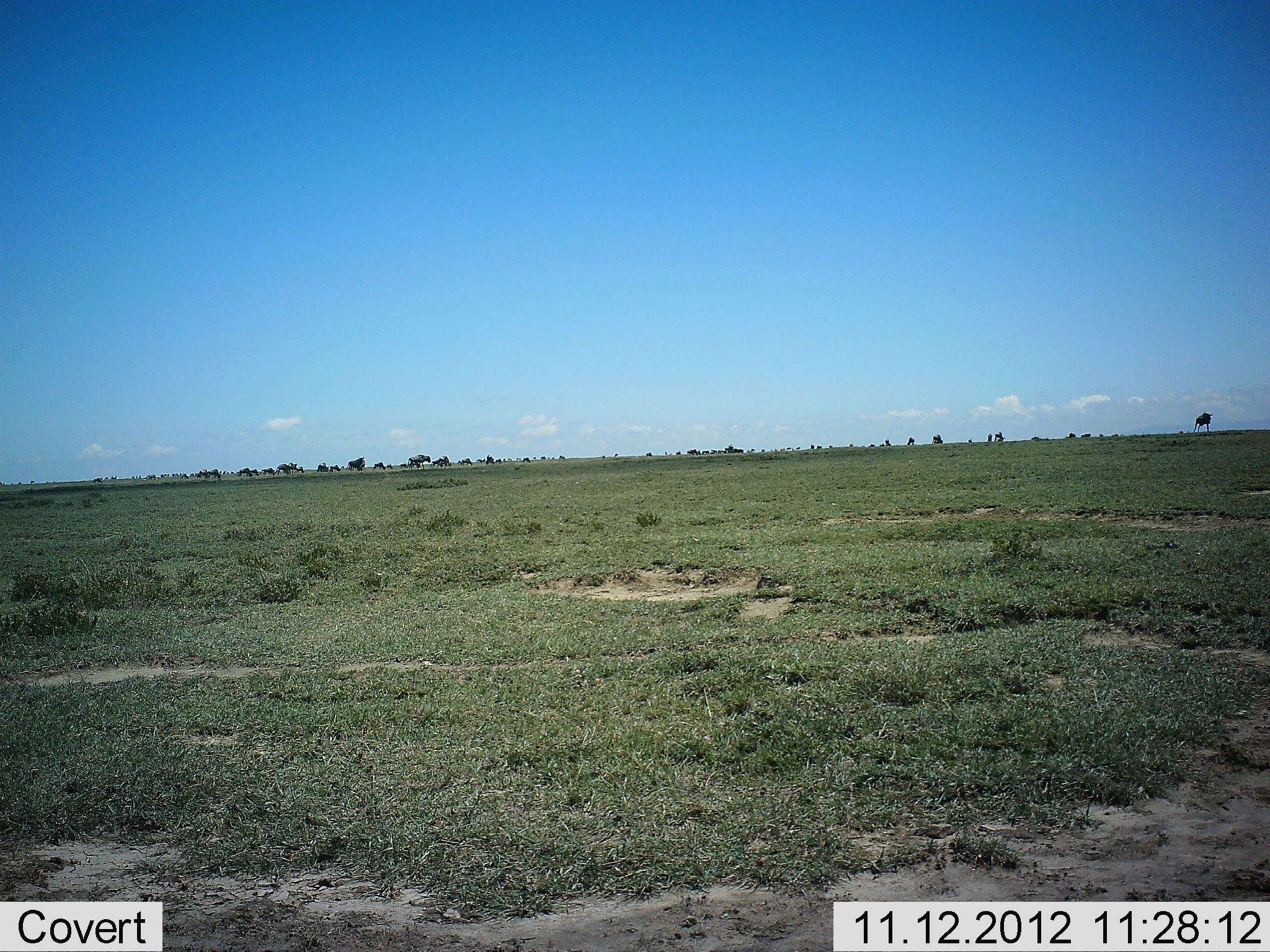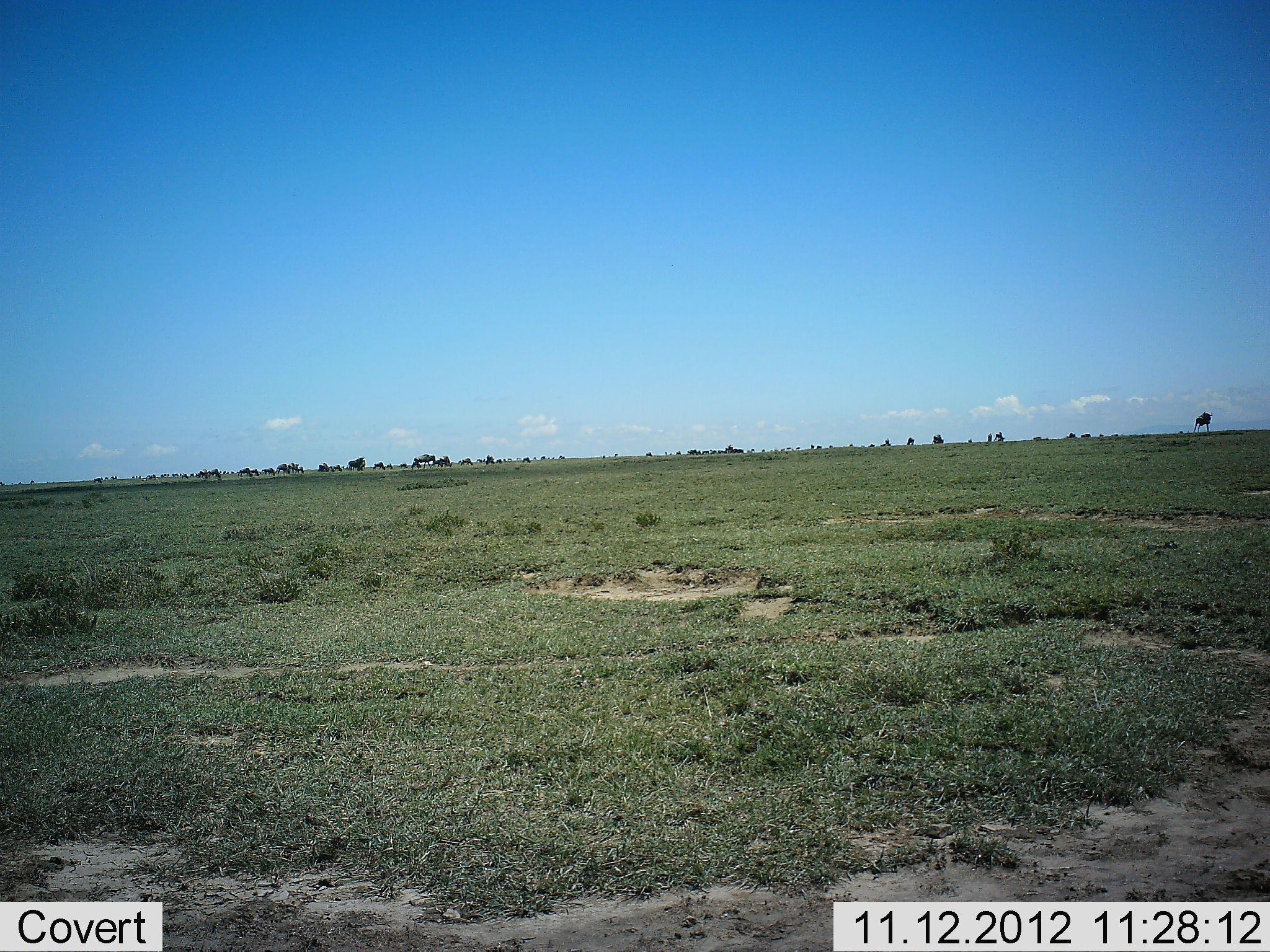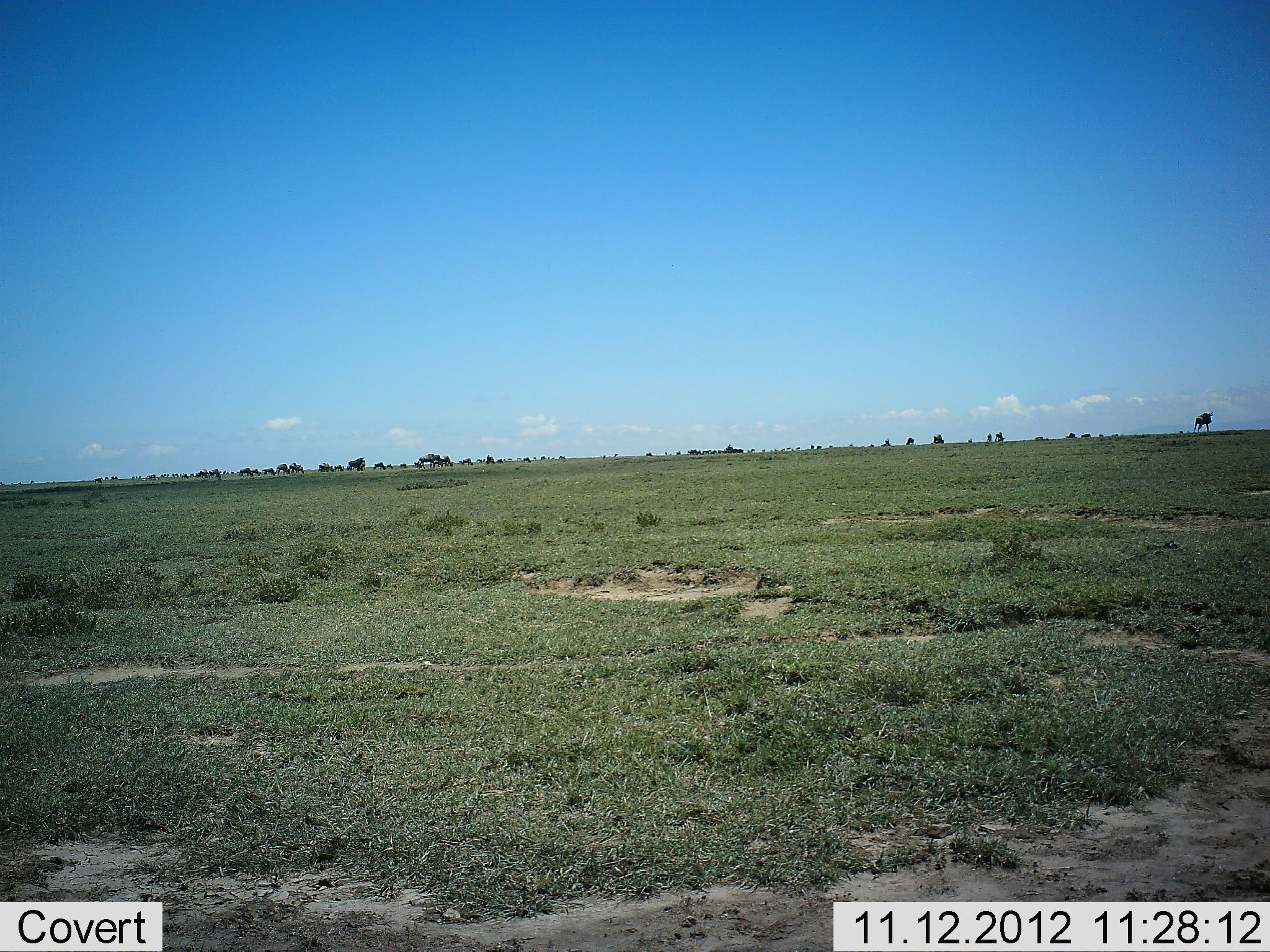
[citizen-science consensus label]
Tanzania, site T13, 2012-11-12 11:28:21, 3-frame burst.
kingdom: Animalia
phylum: Chordata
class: Mammalia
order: Artiodactyla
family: Bovidae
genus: Connochaetes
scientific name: Connochaetes taurinus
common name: blue wildebeest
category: wildebeest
Wildebeest (blue wildebeest) (Connochaetes taurinus), count 11-50. Behavior (volunteer vote fractions): standing 70%, resting 0%, moving 90%, interacting 0%. Young present (vote fraction): 0%. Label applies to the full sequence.